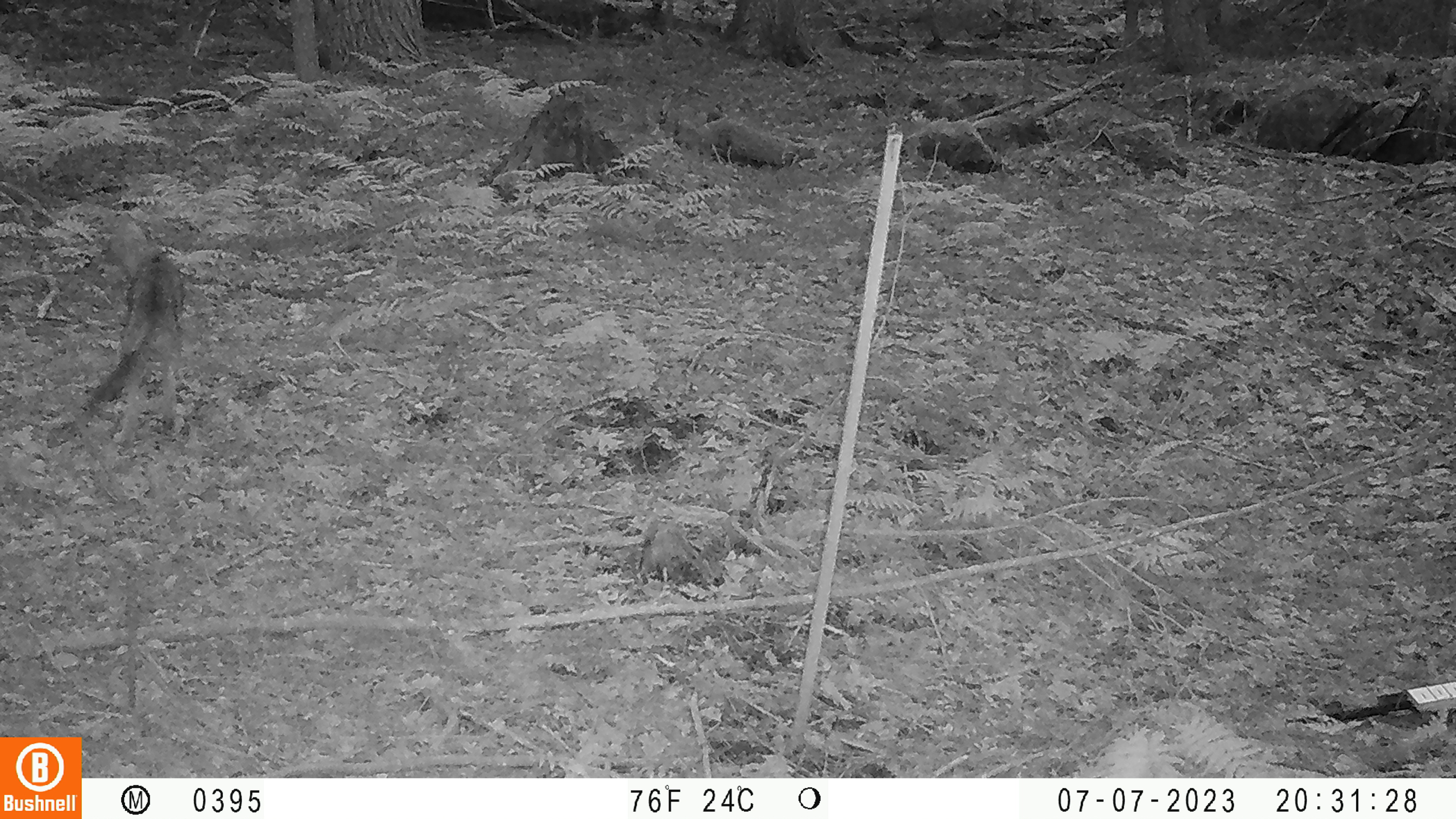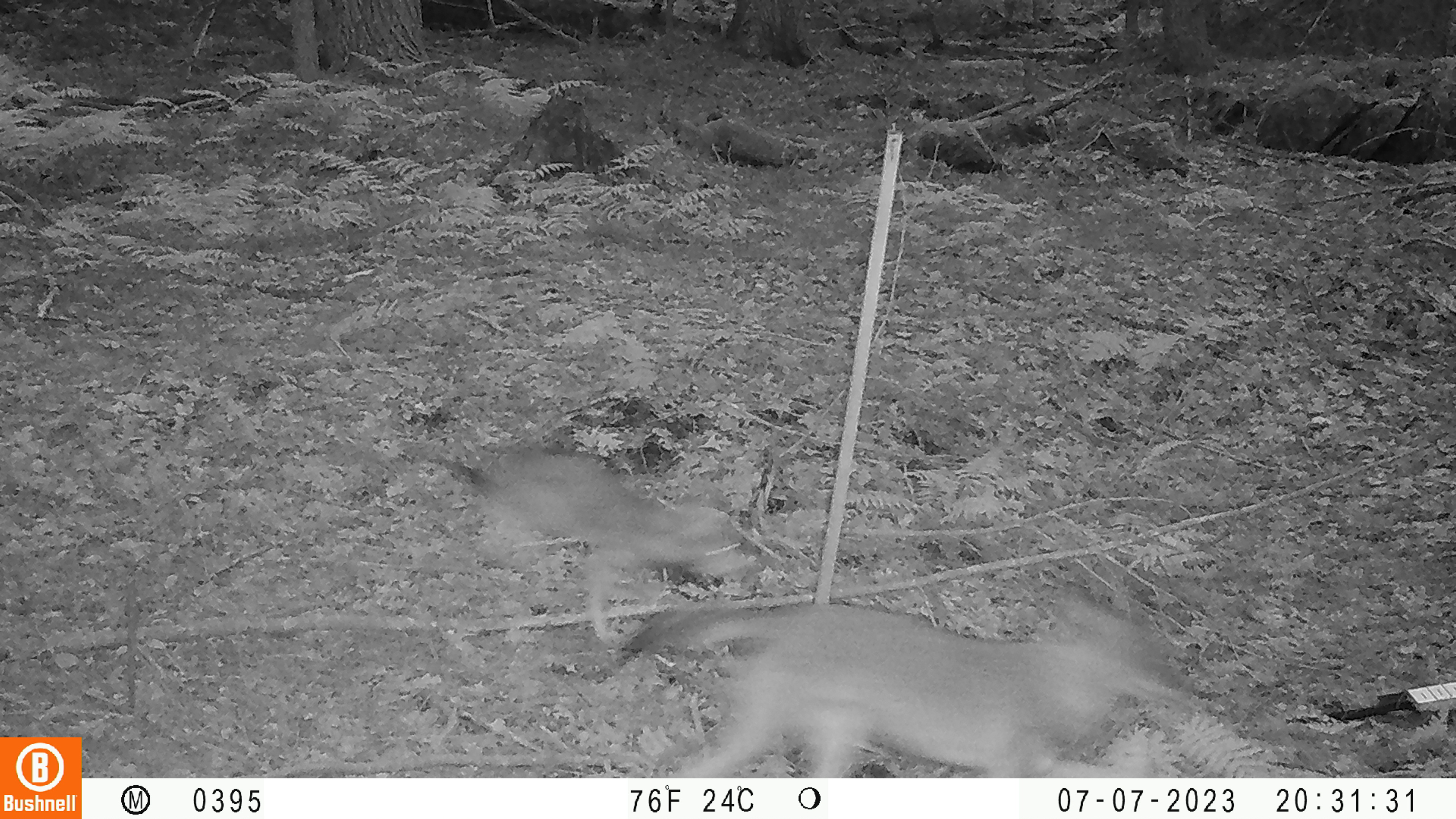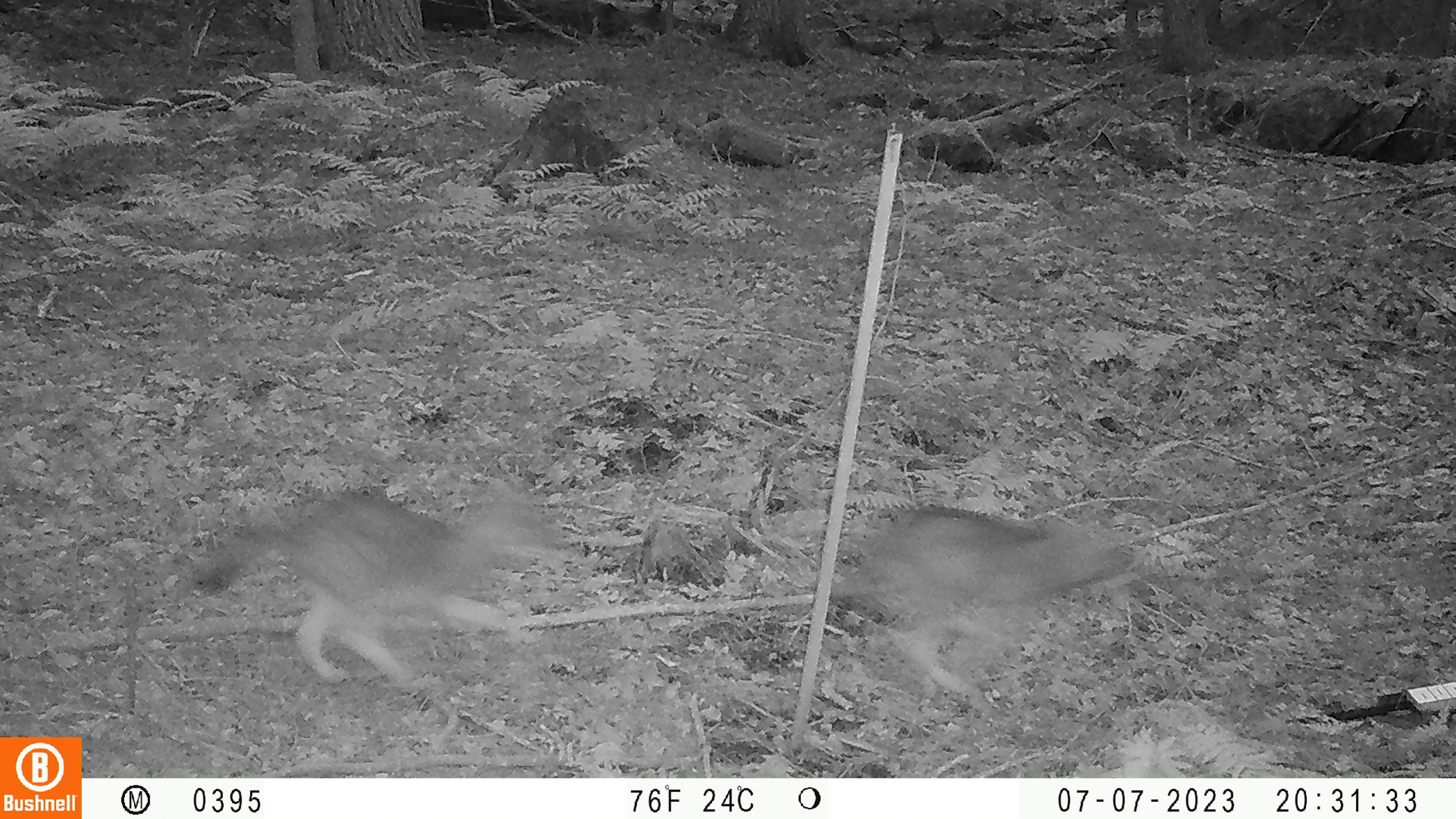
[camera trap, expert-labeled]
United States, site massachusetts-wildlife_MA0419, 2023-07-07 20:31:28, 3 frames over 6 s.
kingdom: Animalia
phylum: Chordata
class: Mammalia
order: Carnivora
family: Canidae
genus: Urocyon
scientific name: Urocyon cinereoargenteus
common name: gray fox